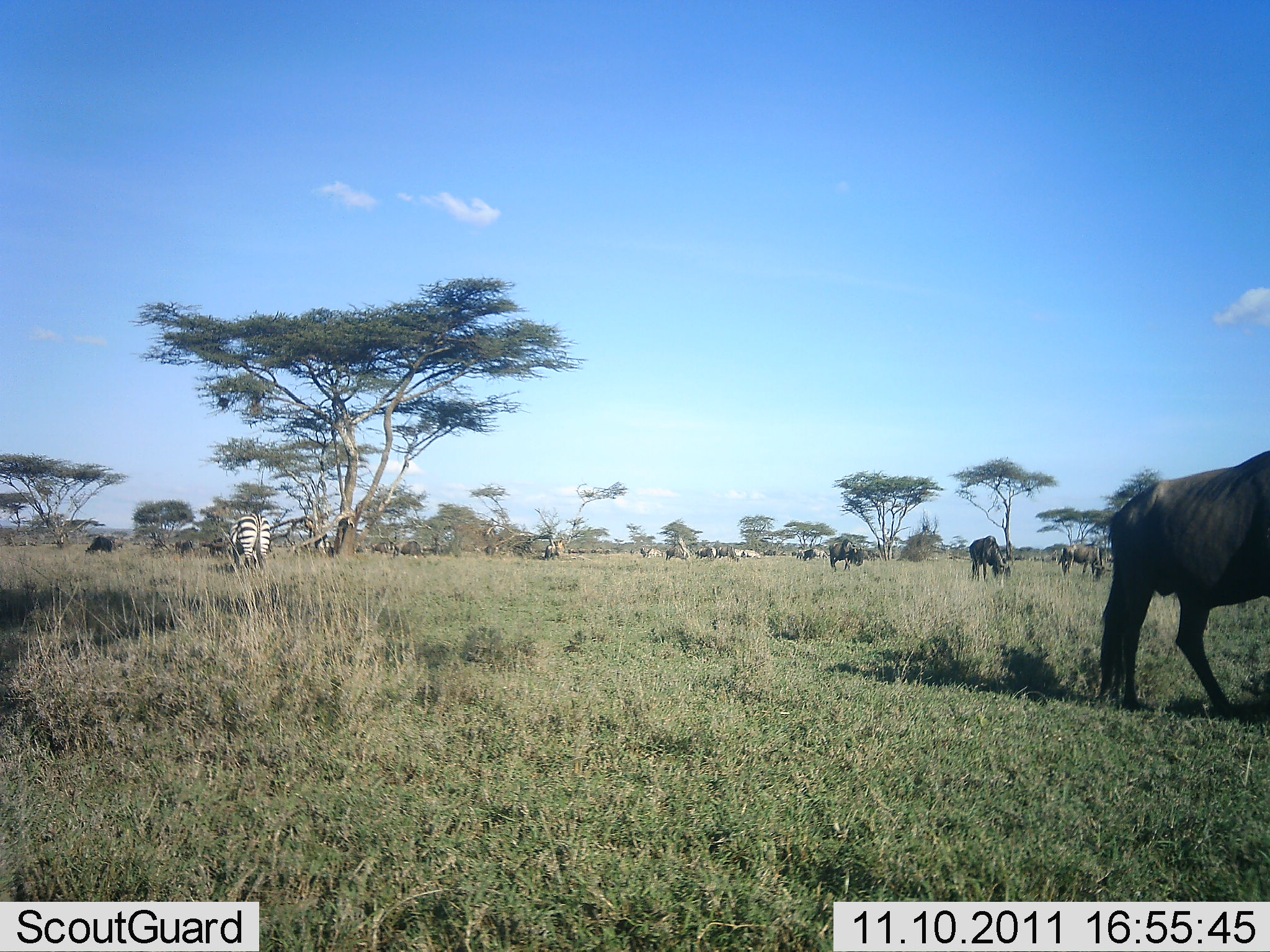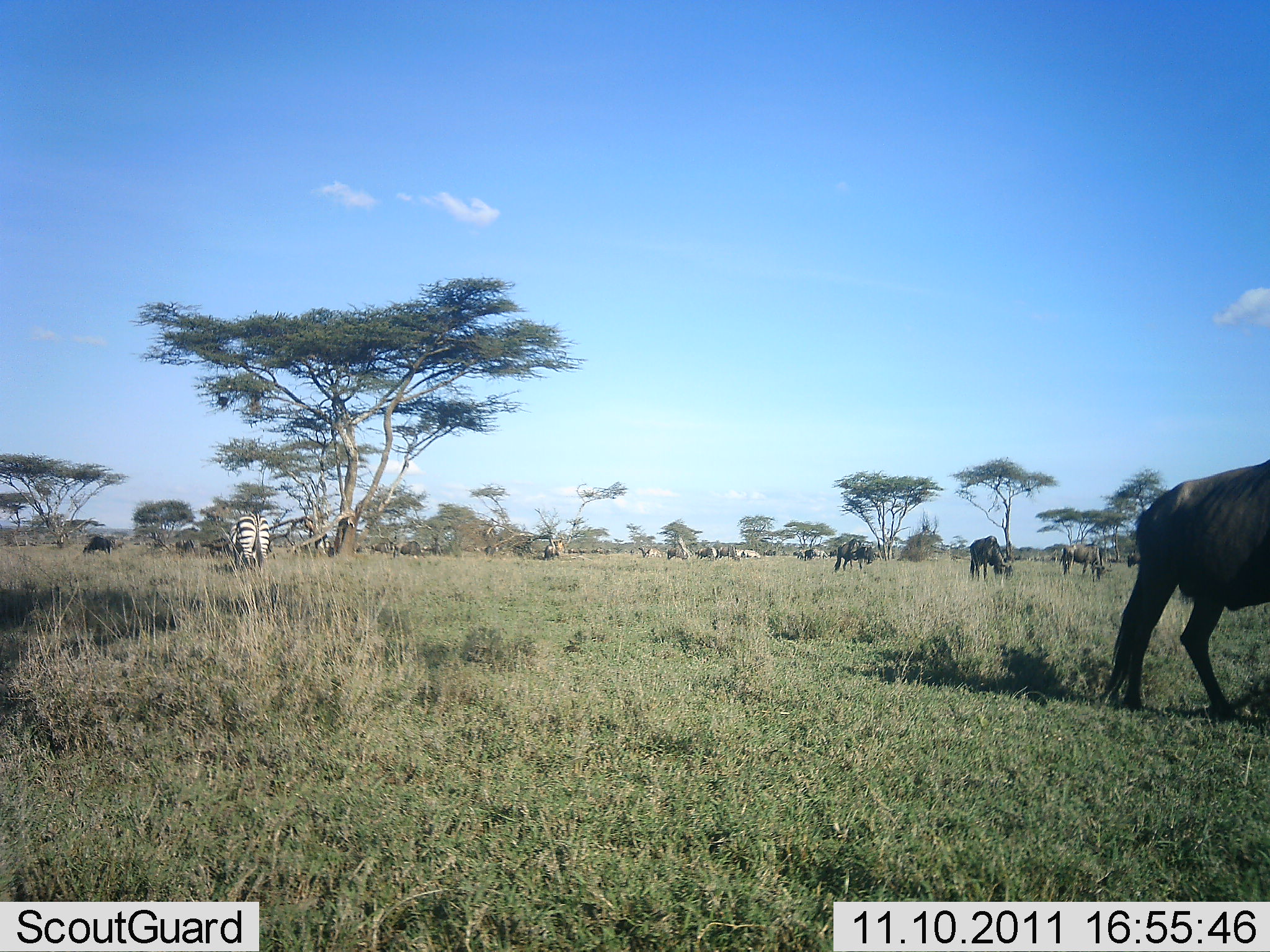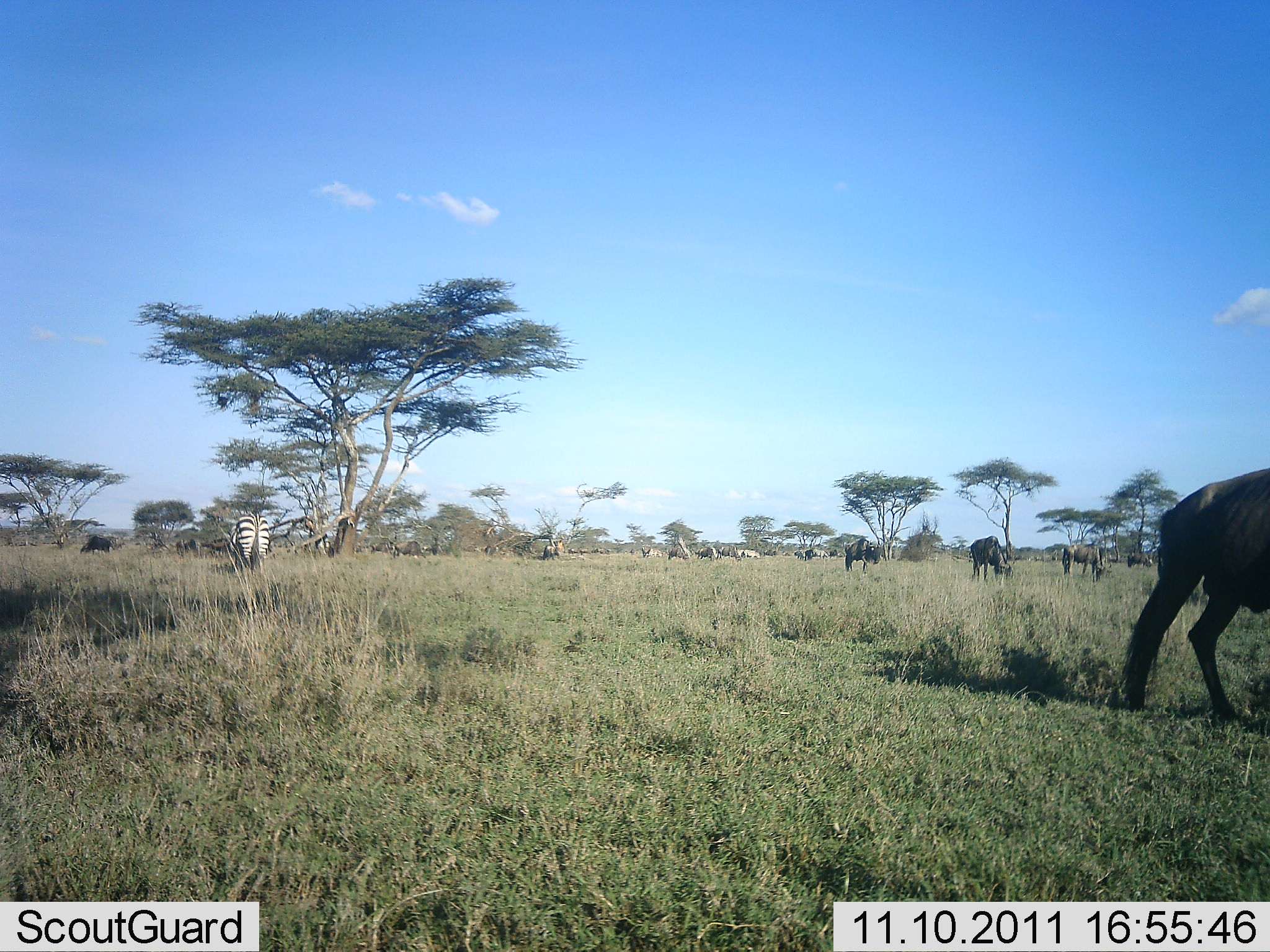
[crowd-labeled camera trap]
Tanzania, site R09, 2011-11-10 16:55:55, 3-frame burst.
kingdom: Animalia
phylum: Chordata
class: Mammalia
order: Artiodactyla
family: Bovidae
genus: Connochaetes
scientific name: Connochaetes taurinus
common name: blue wildebeest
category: wildebeest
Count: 10.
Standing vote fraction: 29%.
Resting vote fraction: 0%.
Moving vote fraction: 14%.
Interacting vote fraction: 0%.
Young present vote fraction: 0%.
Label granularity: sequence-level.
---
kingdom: Animalia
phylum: Chordata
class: Mammalia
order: Perissodactyla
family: Equidae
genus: Equus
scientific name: Equus quagga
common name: plains zebra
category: zebra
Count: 3.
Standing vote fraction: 25%.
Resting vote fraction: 0%.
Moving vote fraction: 0%.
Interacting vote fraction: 0%.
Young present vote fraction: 0%.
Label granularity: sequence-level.